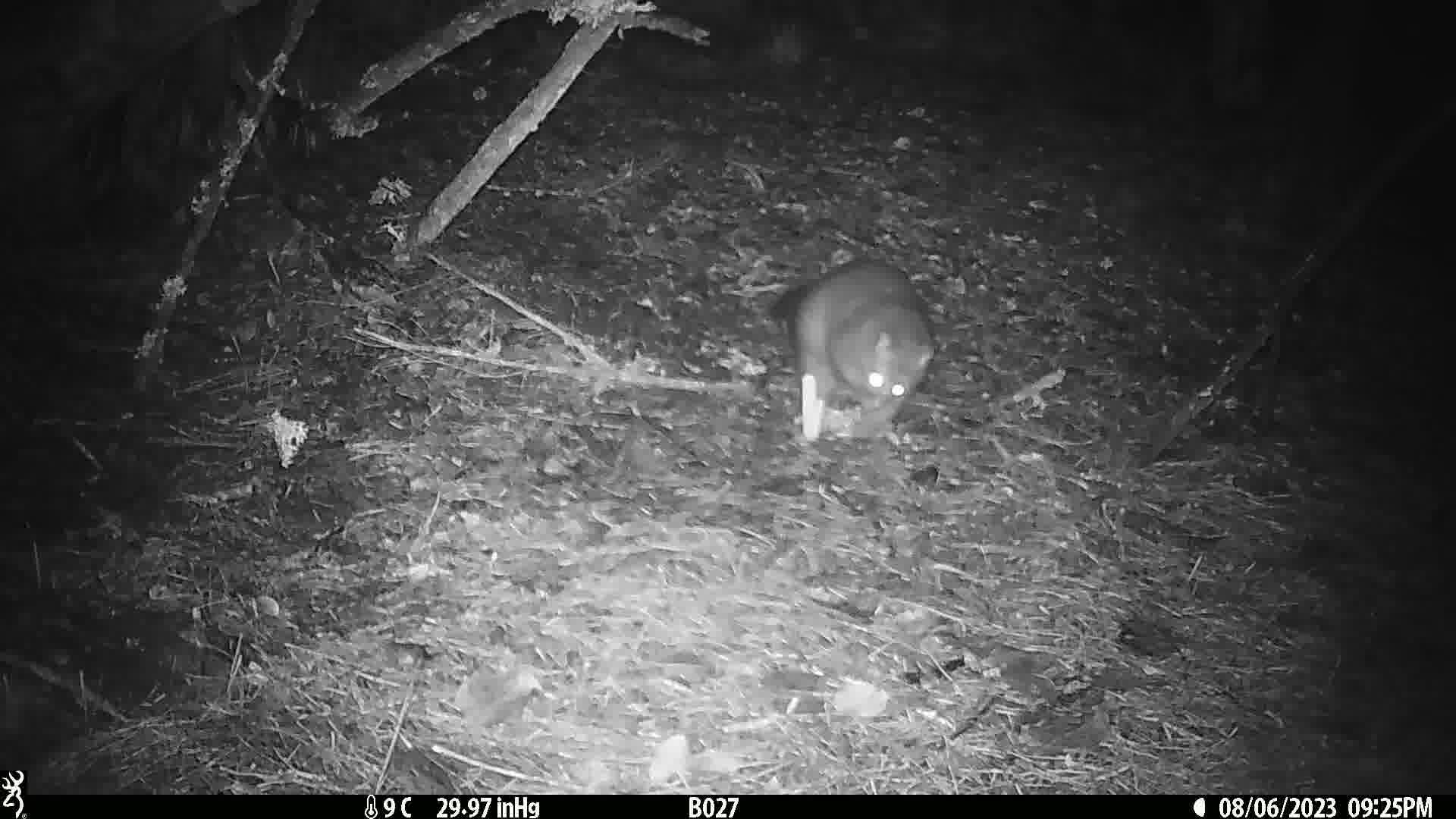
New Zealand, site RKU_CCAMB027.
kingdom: Animalia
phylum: Chordata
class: Mammalia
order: Diprotodontia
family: Phalangeridae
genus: Trichosurus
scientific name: Trichosurus vulpecula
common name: common brushtail possum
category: possum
Possum (common brushtail possum) (Trichosurus vulpecula).